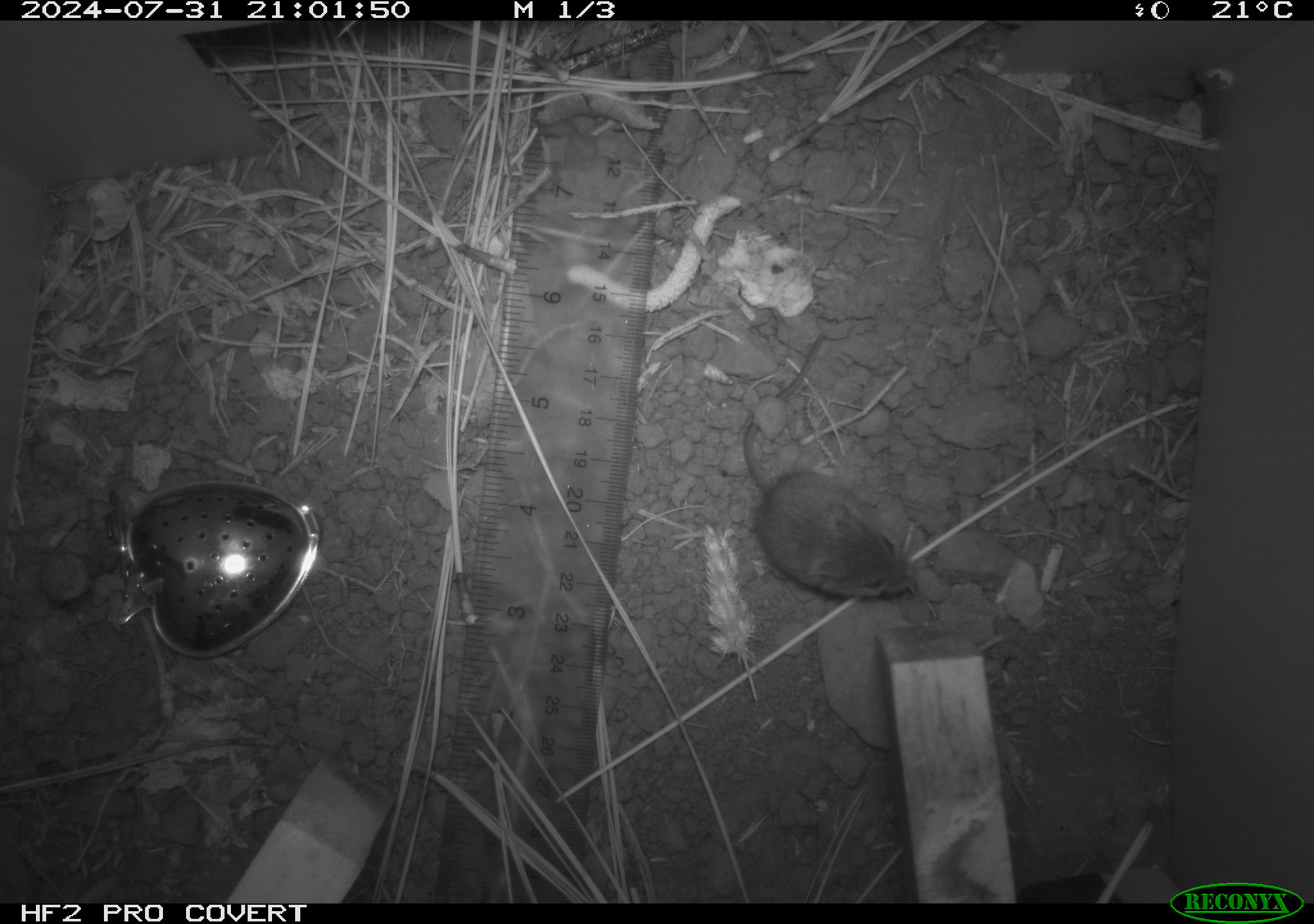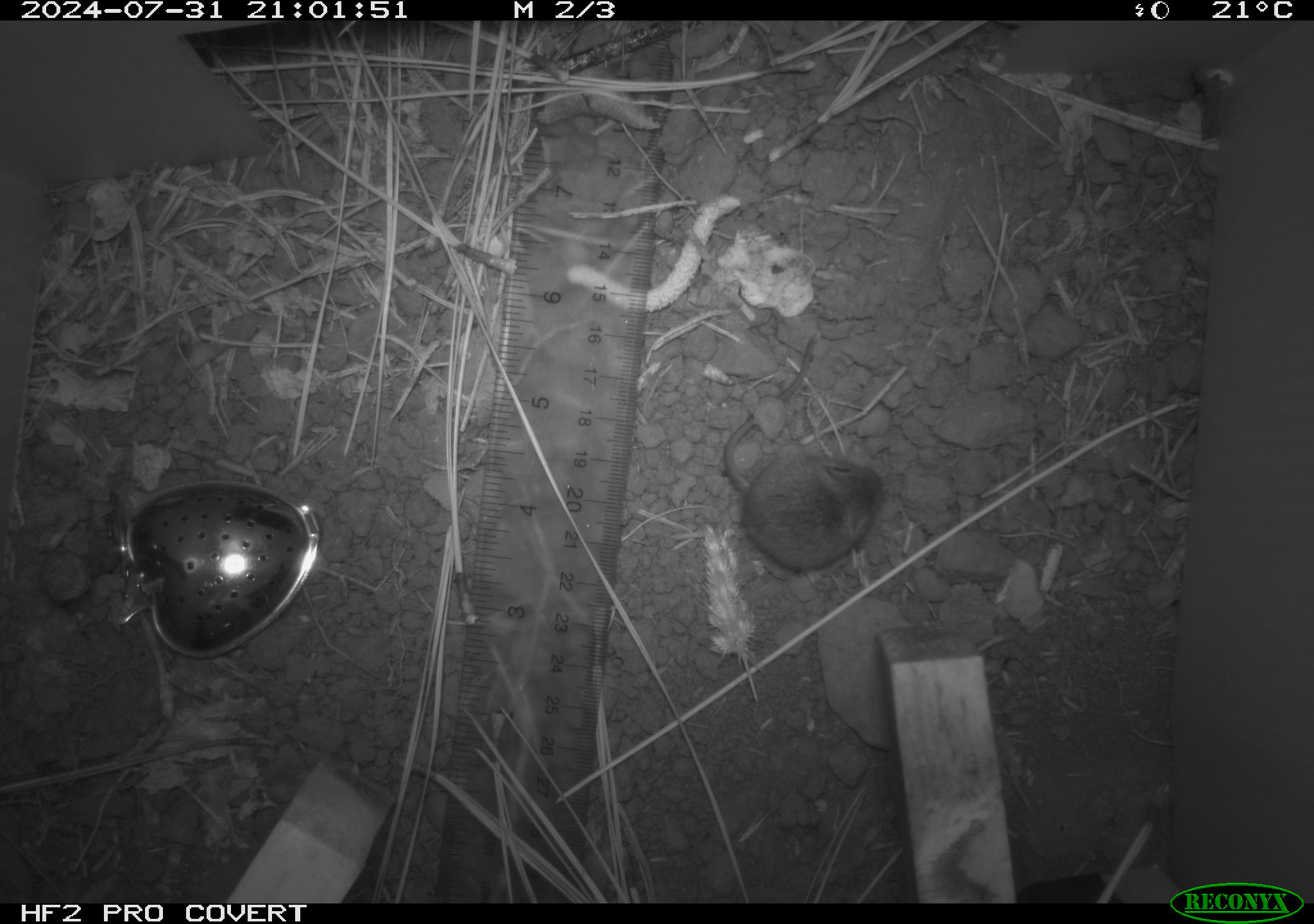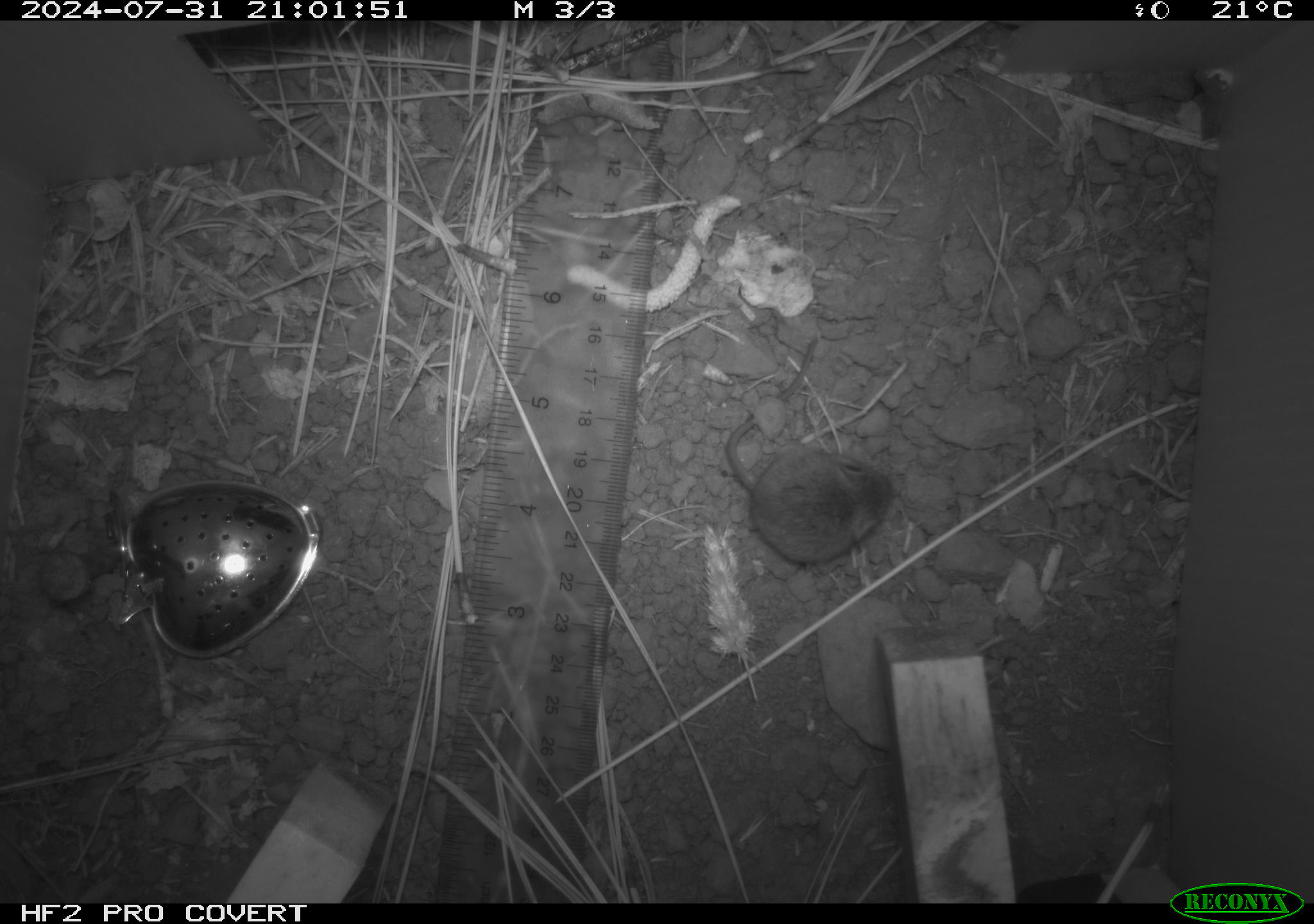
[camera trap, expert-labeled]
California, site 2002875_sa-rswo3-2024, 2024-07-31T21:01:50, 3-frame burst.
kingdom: Animalia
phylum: Chordata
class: Mammalia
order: Rodentia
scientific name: Rodentia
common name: mouse species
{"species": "mouse species (Rodentia)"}